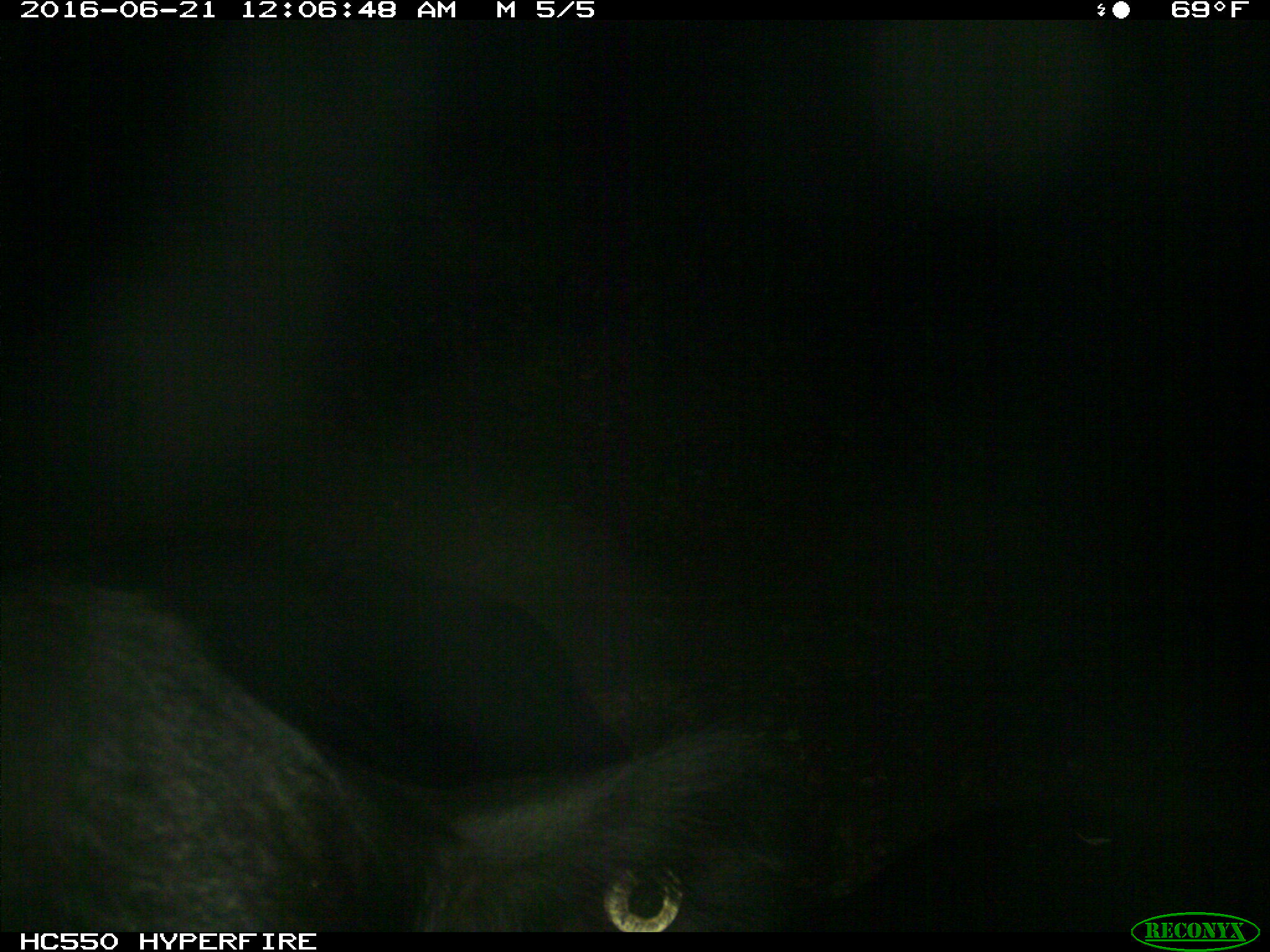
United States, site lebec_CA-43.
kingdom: Animalia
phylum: Chordata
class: Mammalia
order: Artiodactyla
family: Bovidae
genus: Bos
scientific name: Bos taurus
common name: domestic cow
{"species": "Bos taurus (domestic cow)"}